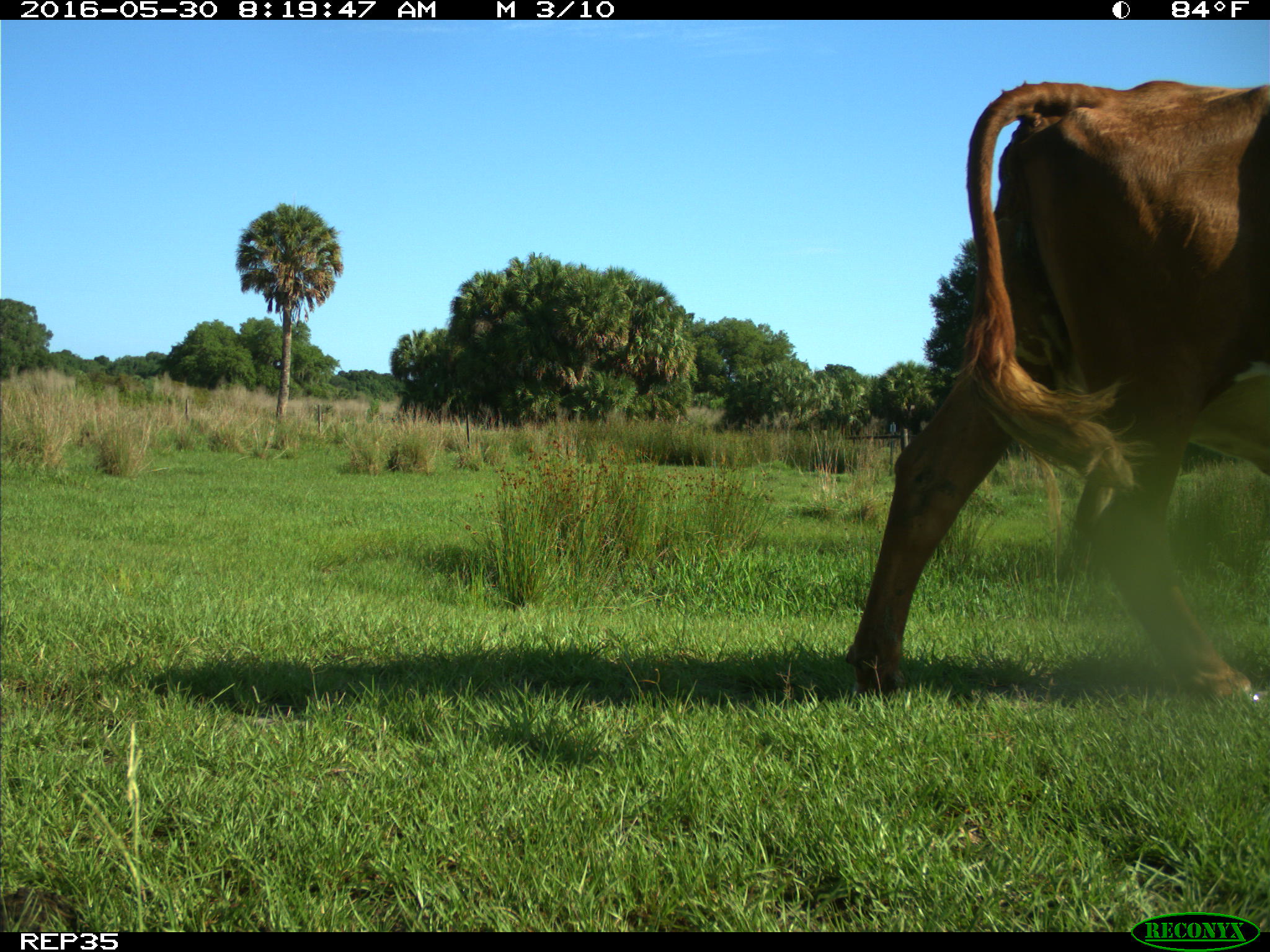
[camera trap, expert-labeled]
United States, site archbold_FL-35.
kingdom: Animalia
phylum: Chordata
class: Mammalia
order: Artiodactyla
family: Bovidae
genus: Bos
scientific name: Bos taurus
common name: domestic cow